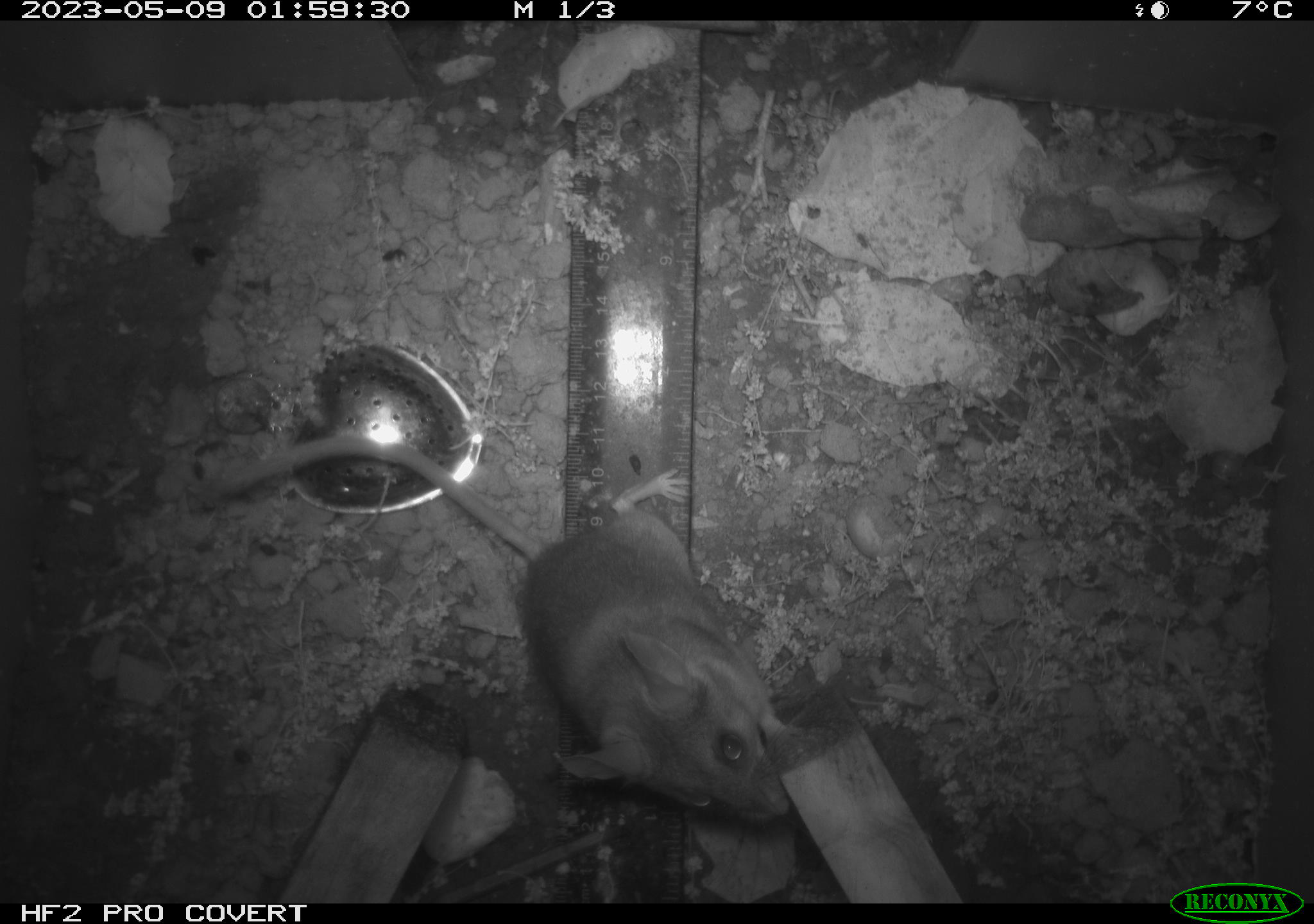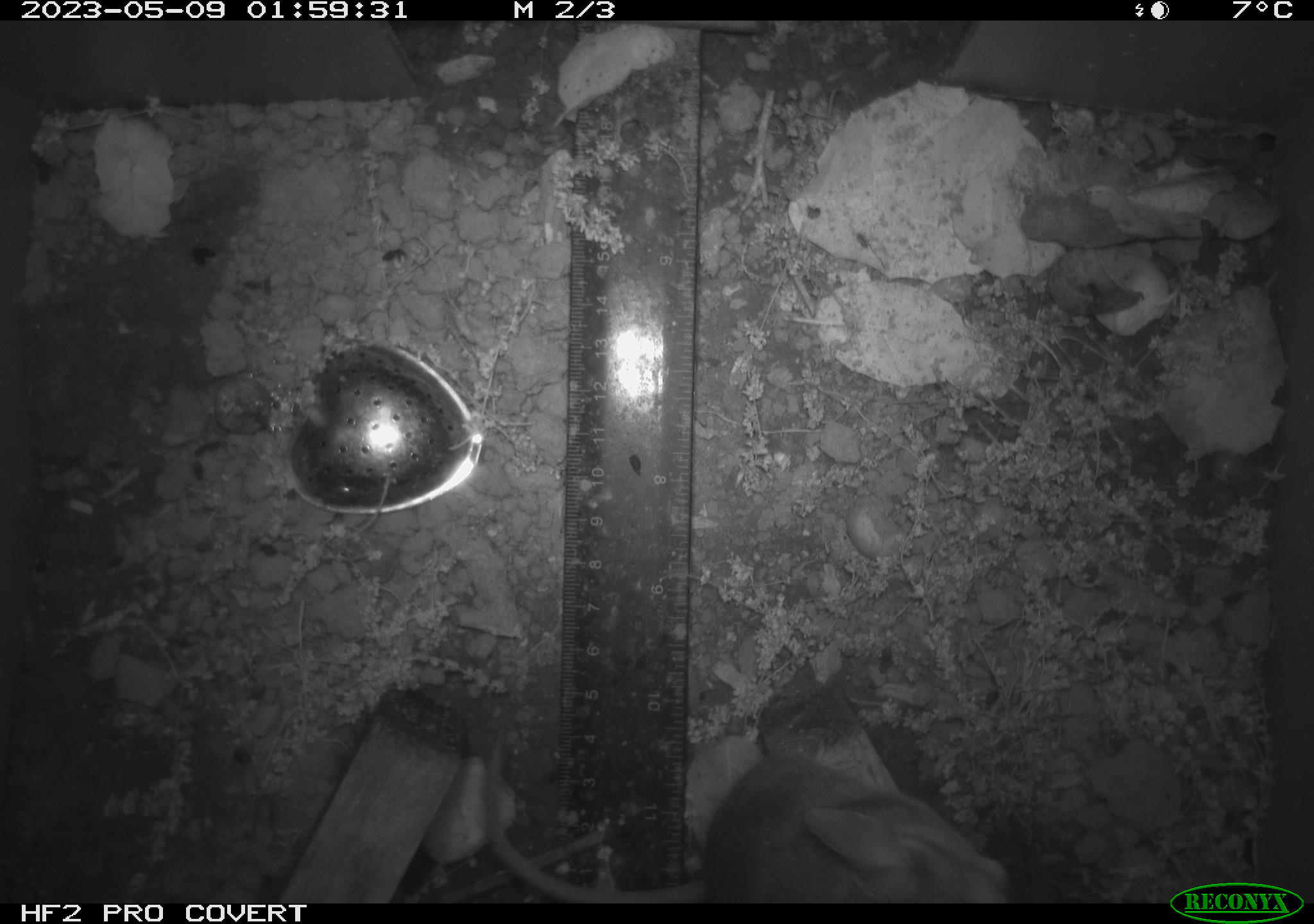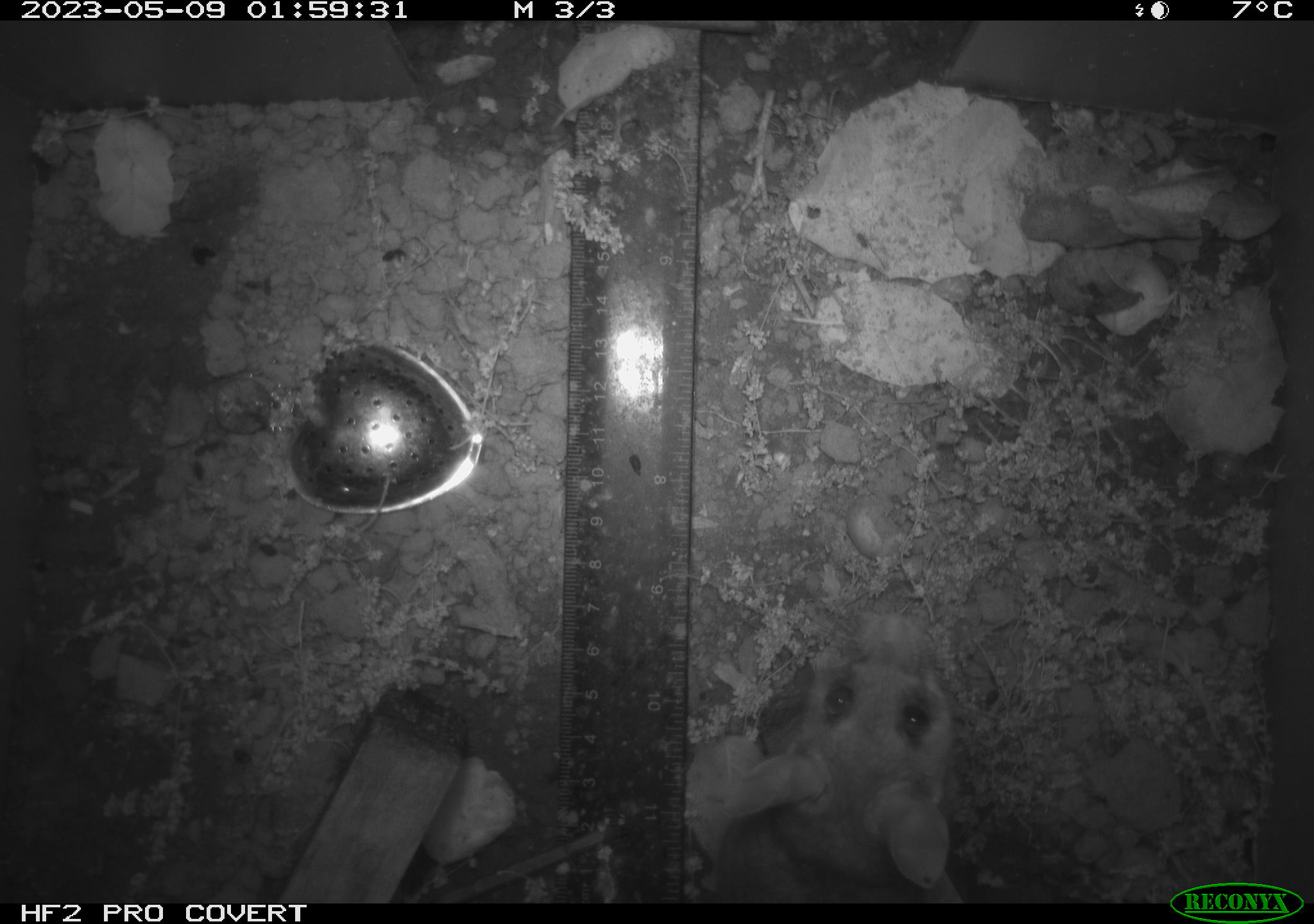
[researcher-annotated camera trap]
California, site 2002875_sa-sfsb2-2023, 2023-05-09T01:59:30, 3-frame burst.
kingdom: Animalia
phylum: Chordata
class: Mammalia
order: Rodentia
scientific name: Rodentia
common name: mouse species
Mouse species (Rodentia).